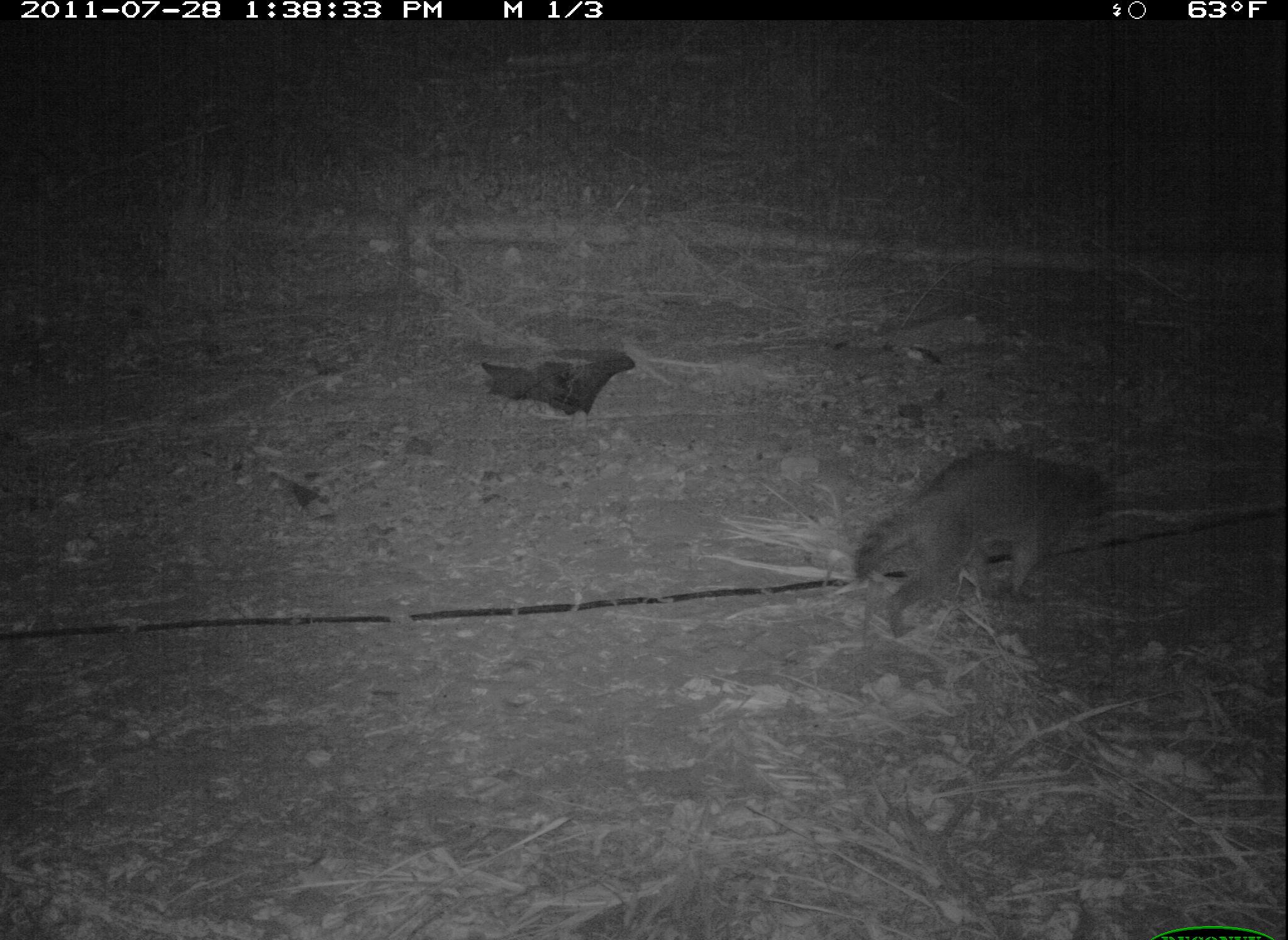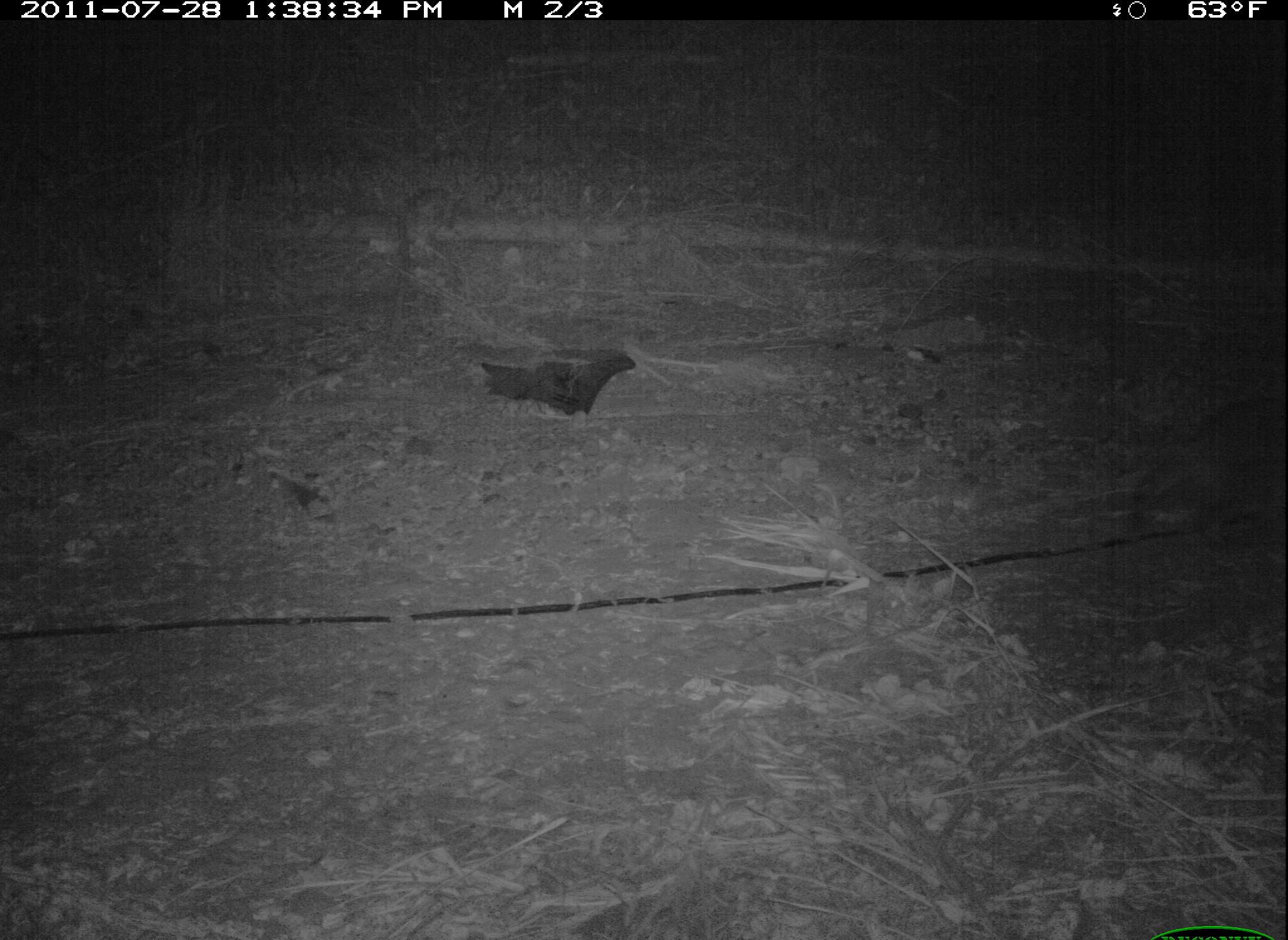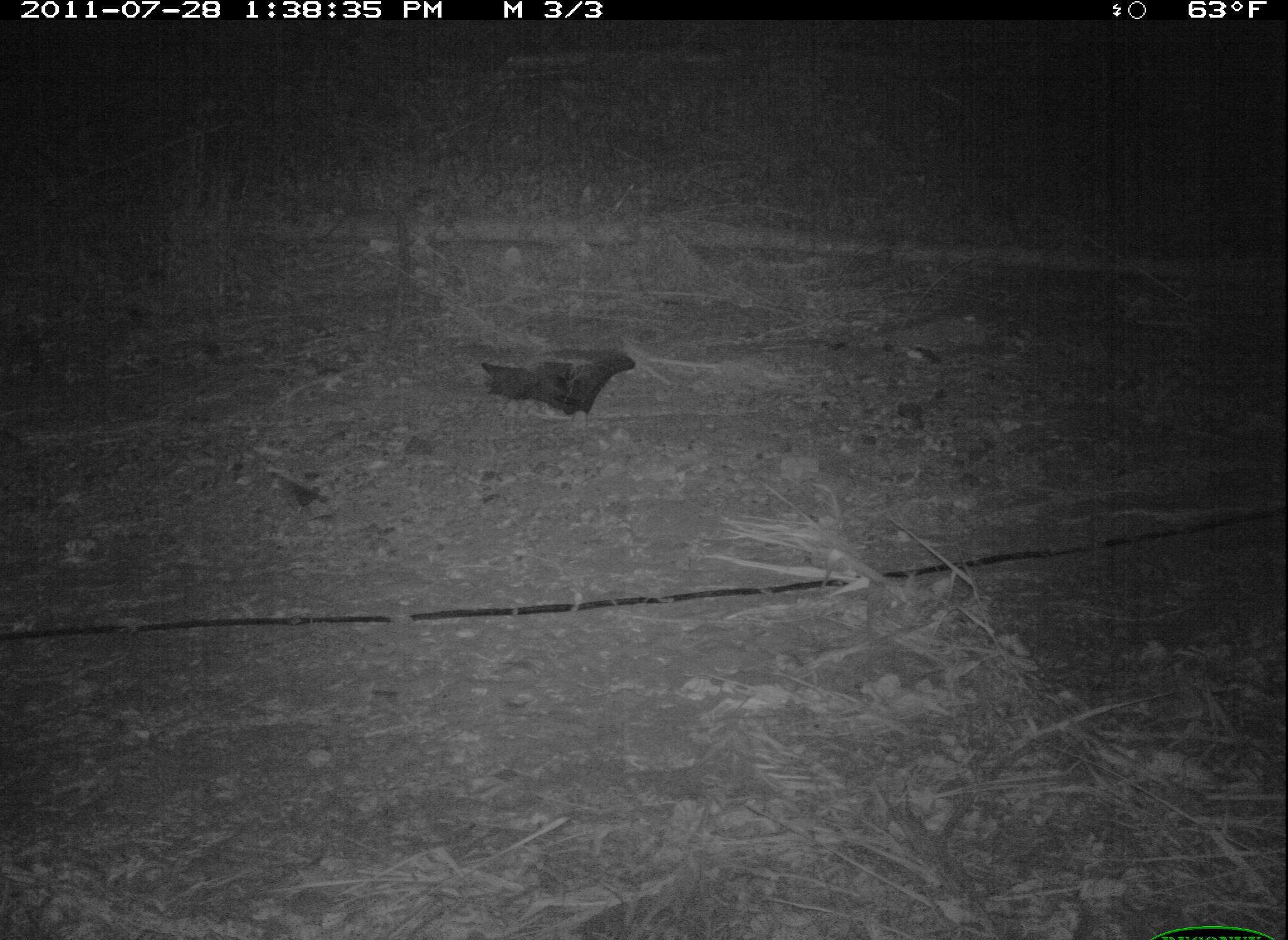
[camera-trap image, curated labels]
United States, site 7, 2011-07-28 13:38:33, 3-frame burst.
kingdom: Animalia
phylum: Chordata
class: Mammalia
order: Carnivora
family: Procyonidae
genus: Procyon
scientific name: Procyon lotor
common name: raccoon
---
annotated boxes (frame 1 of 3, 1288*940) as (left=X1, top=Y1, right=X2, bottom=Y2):
raccoon: (left=845, top=440, right=1117, bottom=638)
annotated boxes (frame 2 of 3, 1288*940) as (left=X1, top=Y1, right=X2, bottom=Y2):
raccoon: (left=1137, top=375, right=1285, bottom=573)